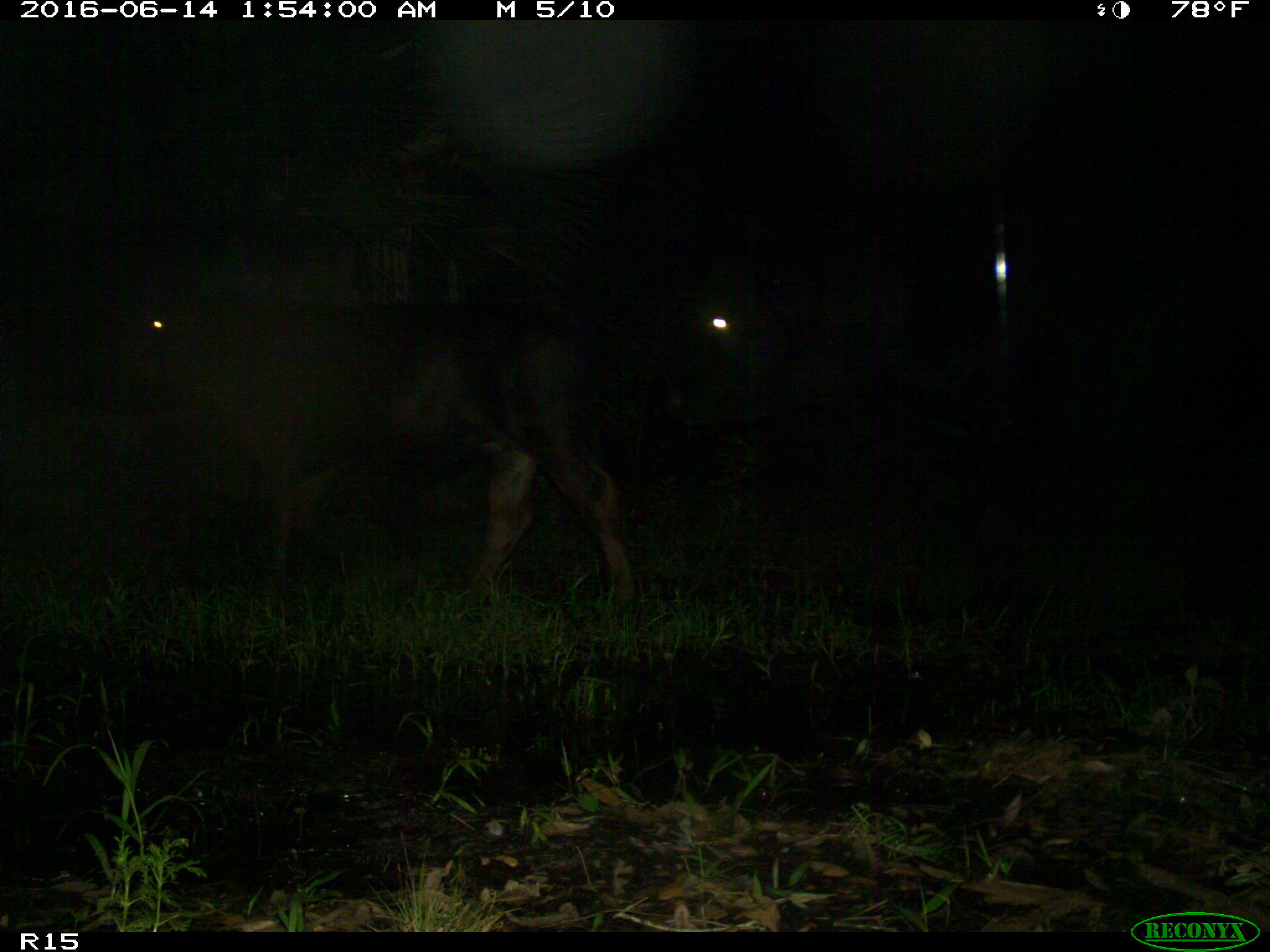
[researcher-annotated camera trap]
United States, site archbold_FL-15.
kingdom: Animalia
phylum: Chordata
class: Mammalia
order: Artiodactyla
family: Bovidae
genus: Bos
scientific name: Bos taurus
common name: domestic cow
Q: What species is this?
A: Bos taurus (domestic cow).